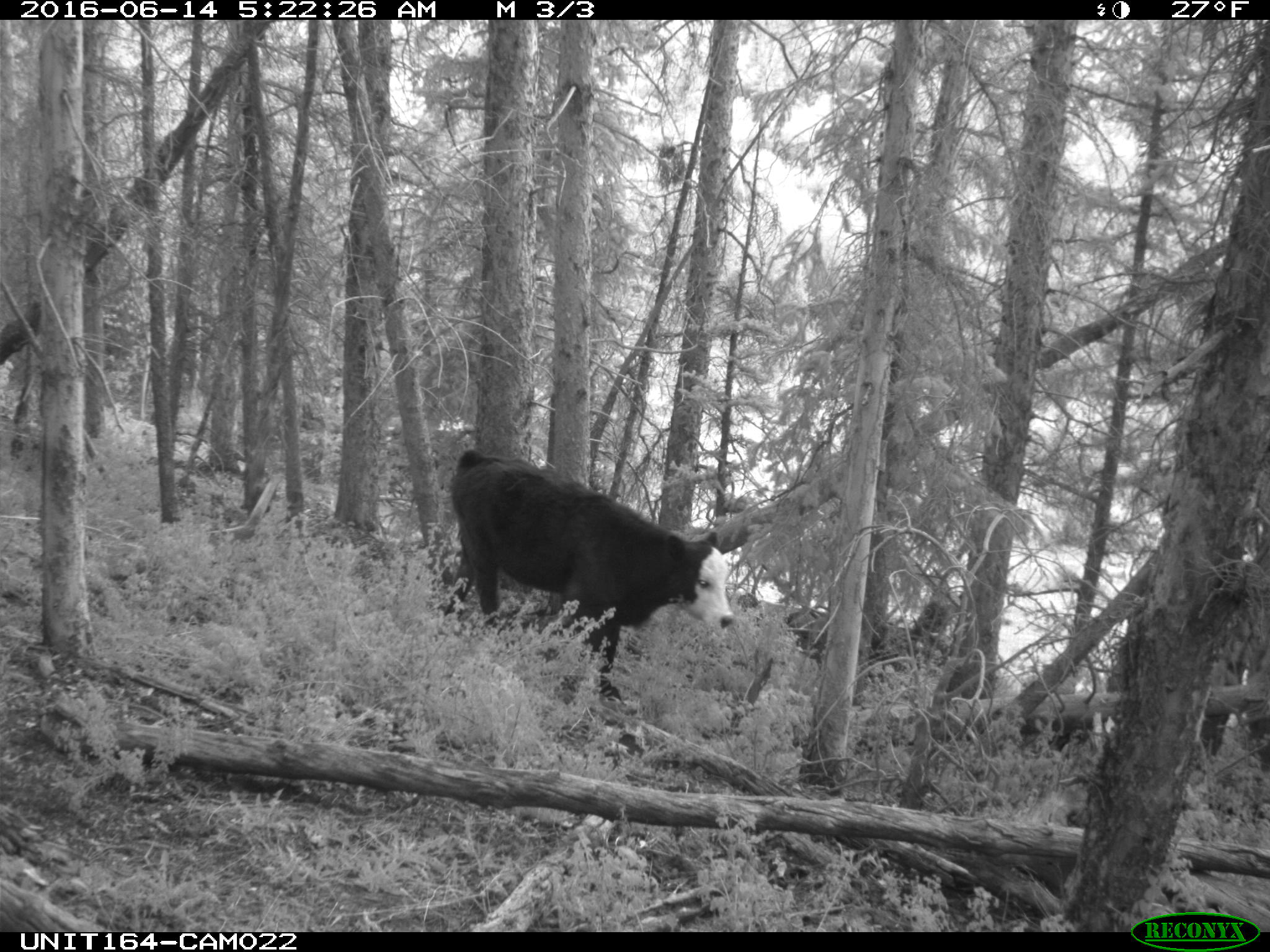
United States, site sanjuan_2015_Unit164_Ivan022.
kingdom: Animalia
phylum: Chordata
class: Mammalia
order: Artiodactyla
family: Bovidae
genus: Bos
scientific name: Bos taurus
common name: domestic cow